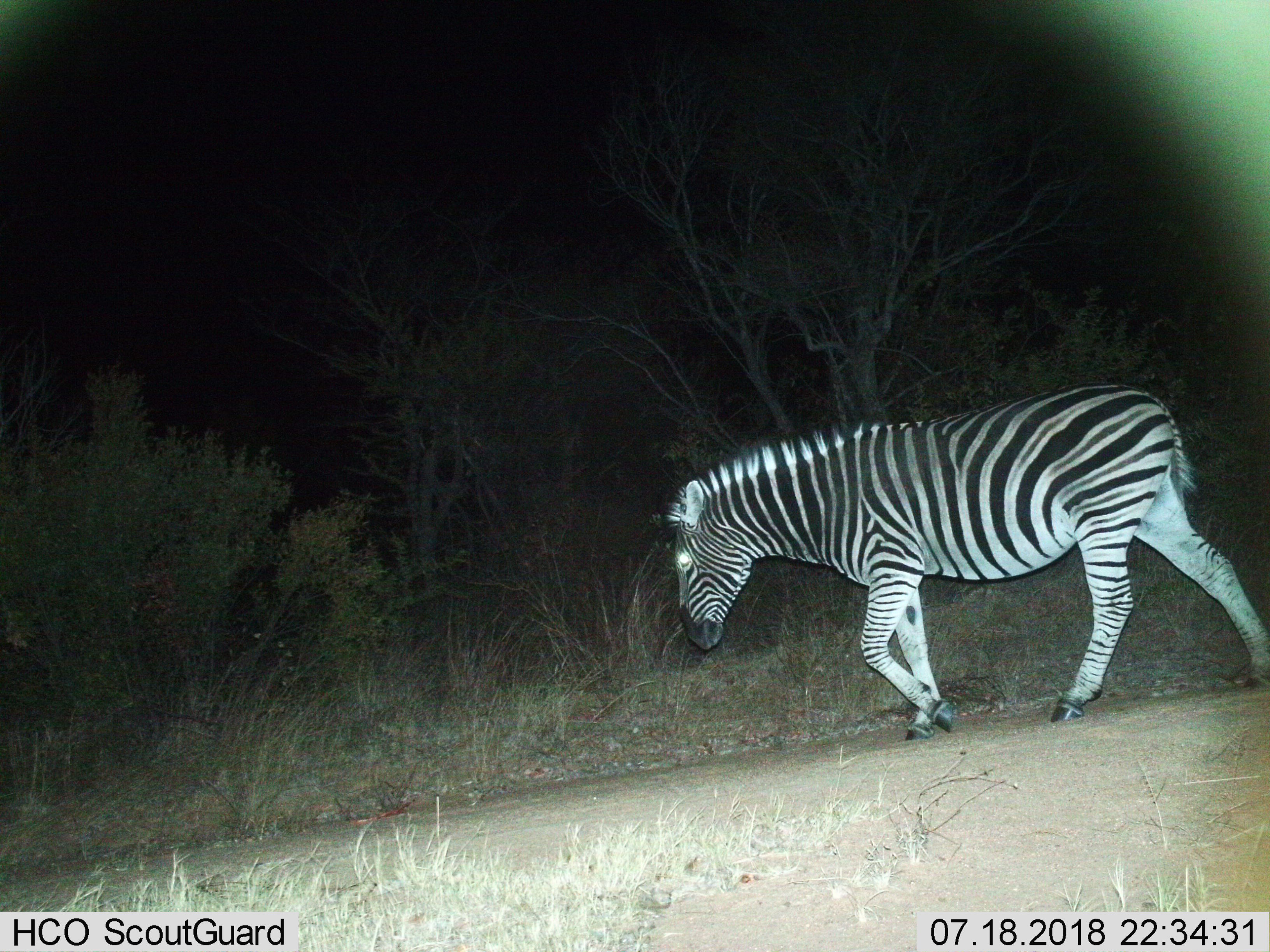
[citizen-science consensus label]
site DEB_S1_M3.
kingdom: Animalia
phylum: Chordata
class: Mammalia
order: Perissodactyla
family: Equidae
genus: Equus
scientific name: Equus quagga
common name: plains zebra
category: zebraplains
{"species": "zebraplains (plains zebra) (Equus quagga)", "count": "1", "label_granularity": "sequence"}